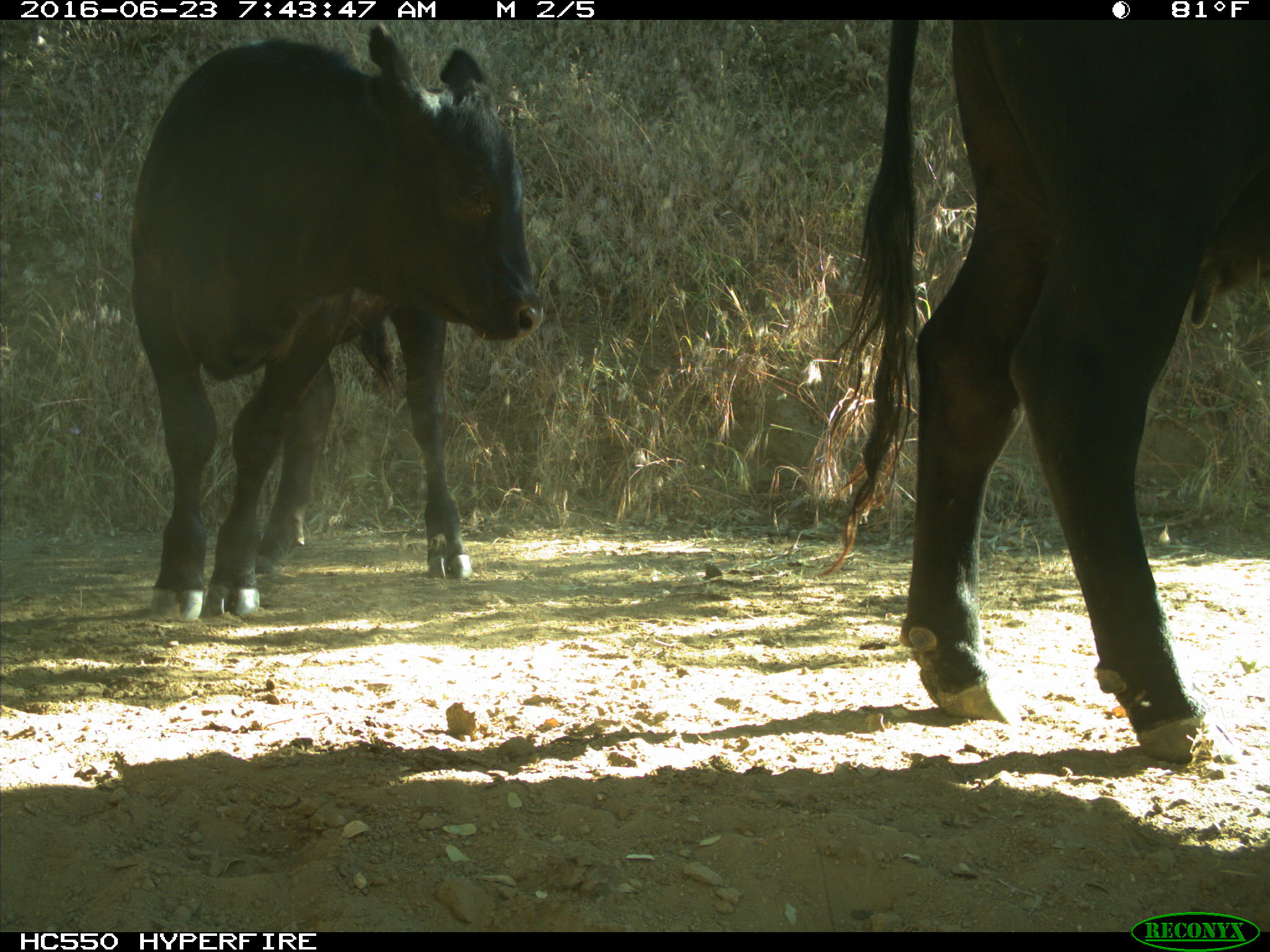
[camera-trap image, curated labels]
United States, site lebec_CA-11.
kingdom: Animalia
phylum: Chordata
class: Mammalia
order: Artiodactyla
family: Bovidae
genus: Bos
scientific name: Bos taurus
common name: domestic cow